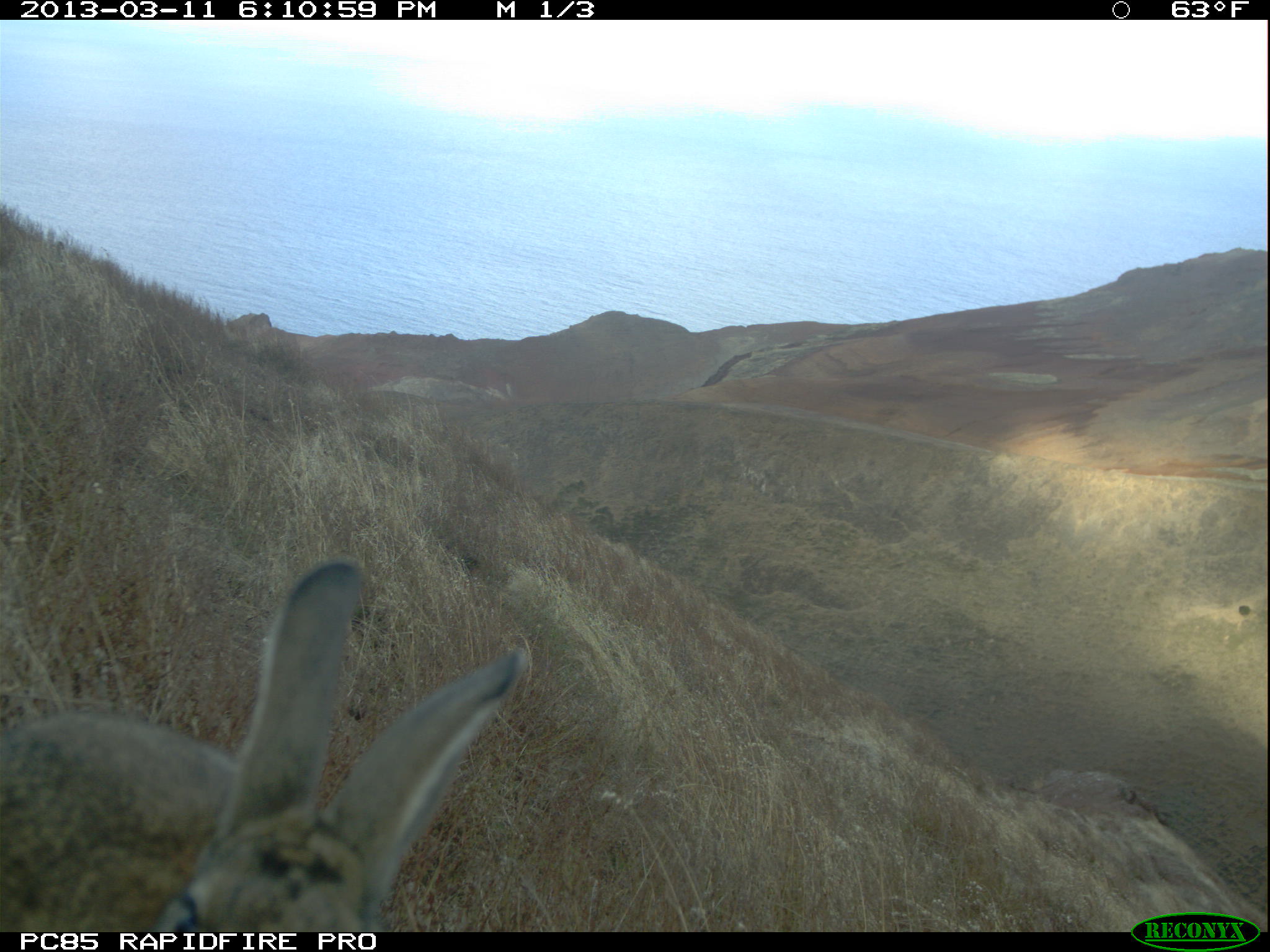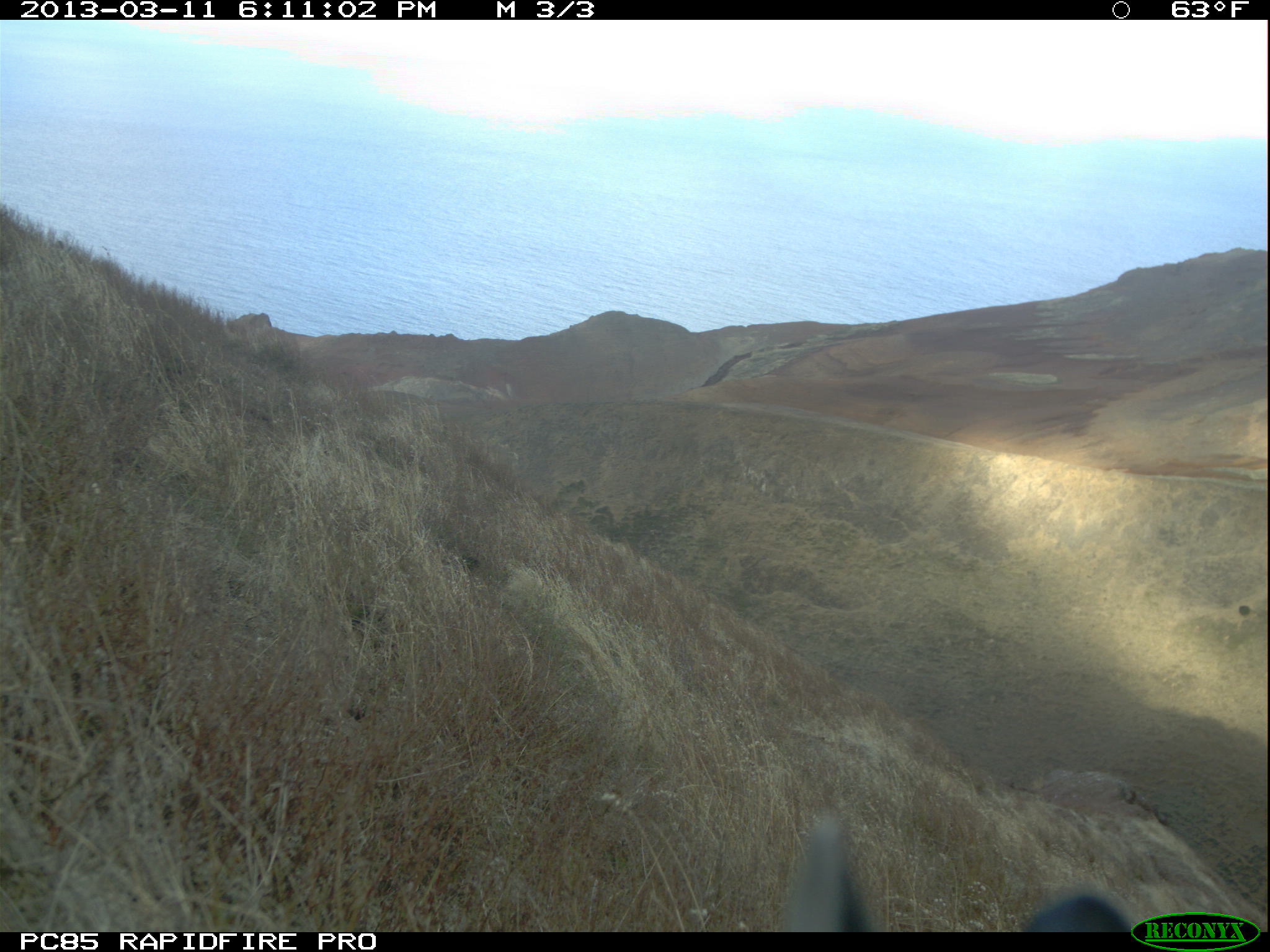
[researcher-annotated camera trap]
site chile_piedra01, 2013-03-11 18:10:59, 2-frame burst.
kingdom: Animalia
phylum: Chordata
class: Mammalia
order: Lagomorpha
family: Leporidae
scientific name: Leporidae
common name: rabbits and hares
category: rabbit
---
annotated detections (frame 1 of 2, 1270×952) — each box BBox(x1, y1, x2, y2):
rabbit: BBox(0, 558, 529, 933)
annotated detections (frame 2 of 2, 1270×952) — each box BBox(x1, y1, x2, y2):
rabbit: BBox(779, 803, 1129, 931)